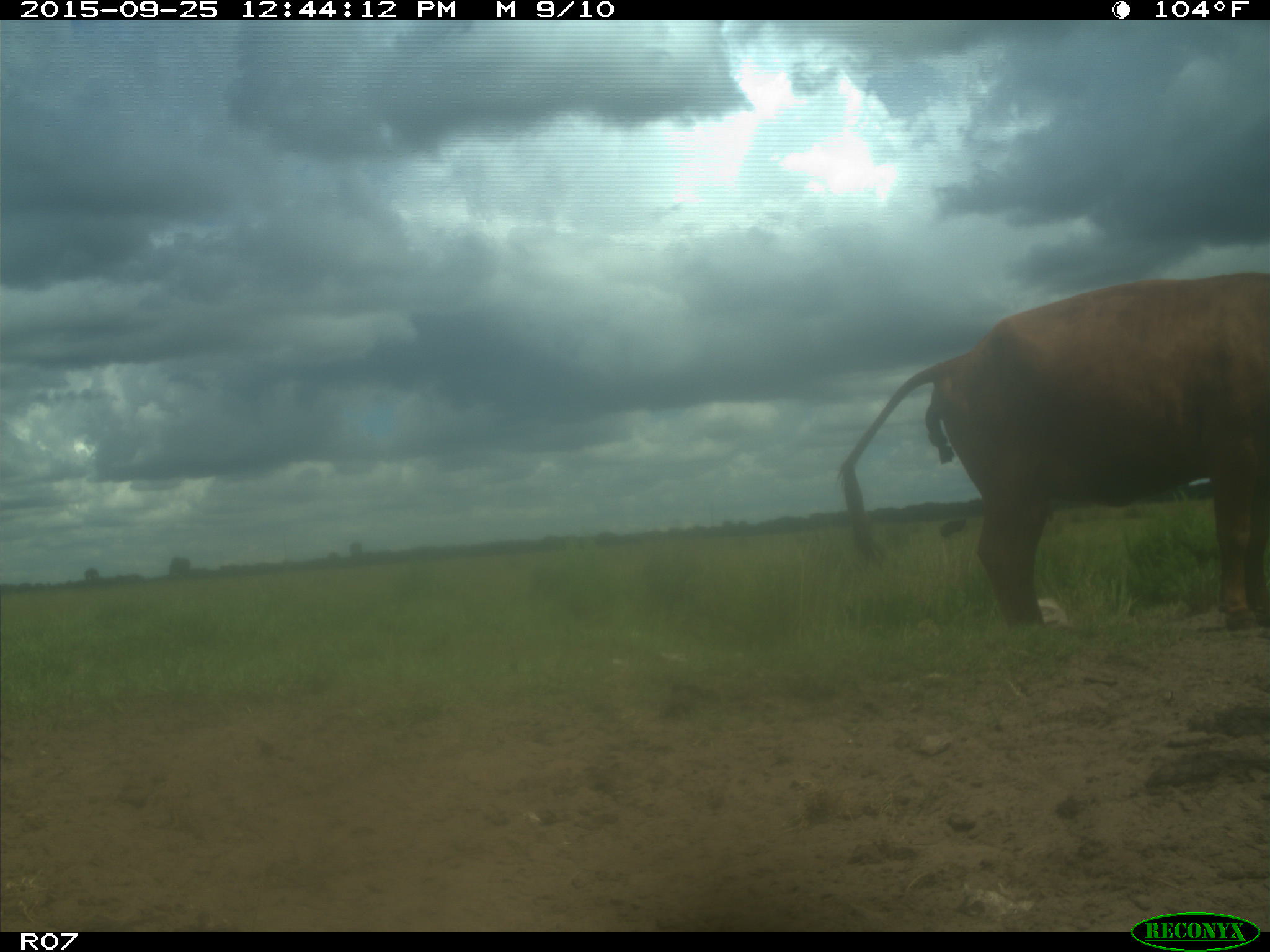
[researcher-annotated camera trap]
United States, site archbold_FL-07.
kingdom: Animalia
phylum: Chordata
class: Mammalia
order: Artiodactyla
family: Bovidae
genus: Bos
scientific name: Bos taurus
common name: domestic cow